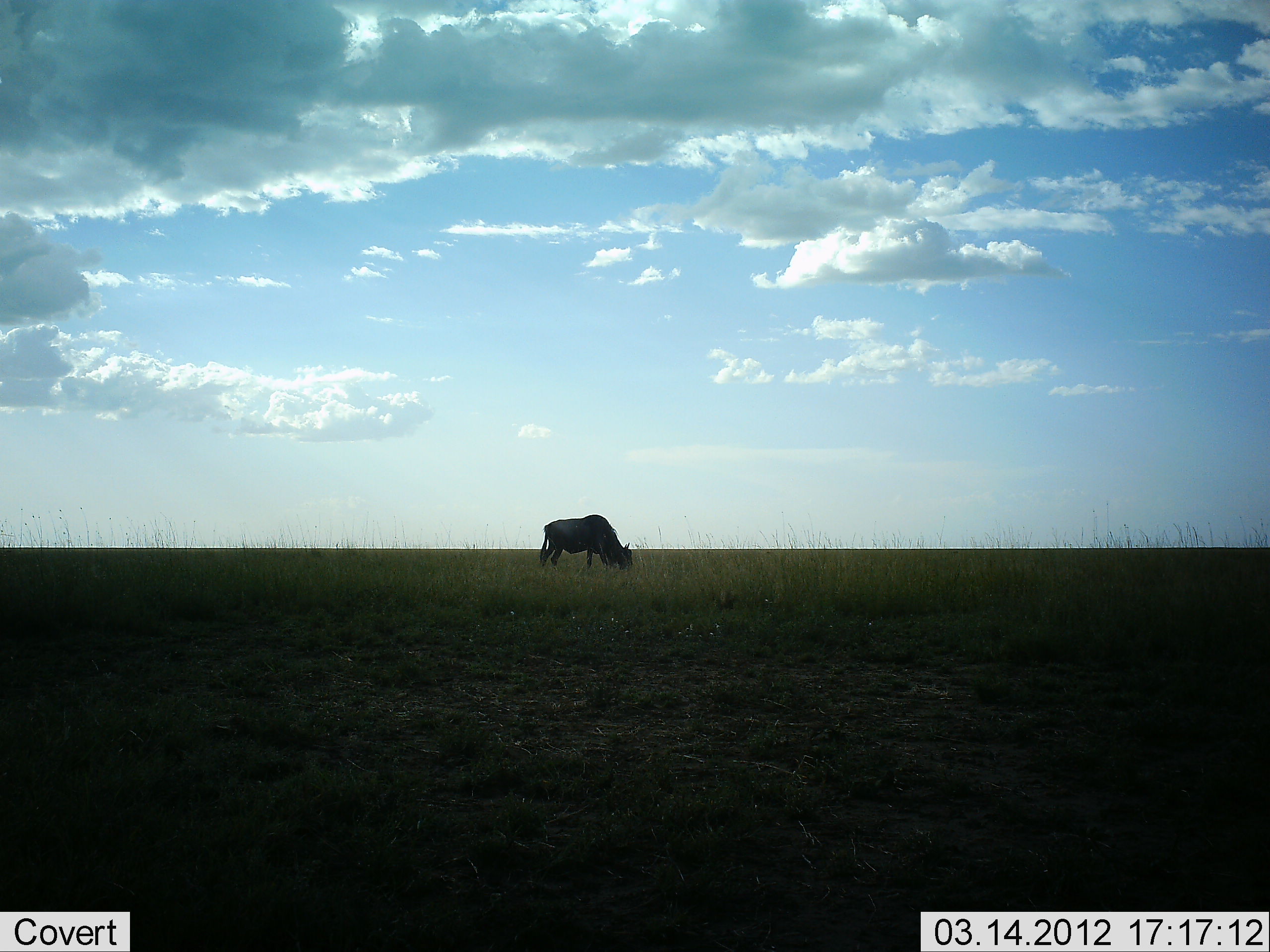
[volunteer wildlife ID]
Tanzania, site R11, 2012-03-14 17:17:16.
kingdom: Animalia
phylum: Chordata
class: Mammalia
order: Artiodactyla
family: Bovidae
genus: Connochaetes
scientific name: Connochaetes taurinus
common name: blue wildebeest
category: wildebeest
Wildebeest (blue wildebeest) (Connochaetes taurinus), count 1. Behavior (volunteer vote fractions): standing 25%, resting 0%, moving 0%, interacting 0%. Young present (vote fraction): 0%. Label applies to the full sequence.